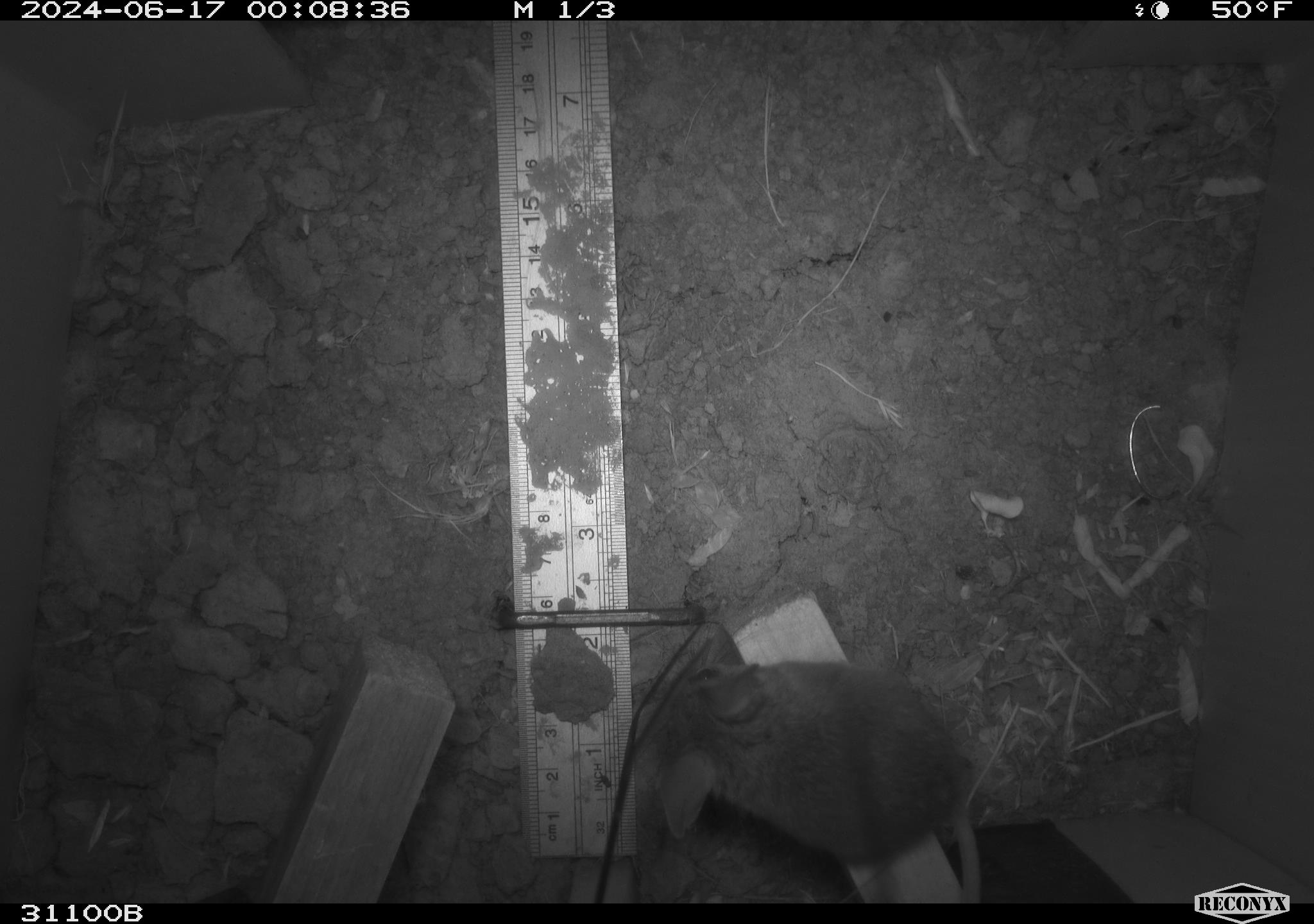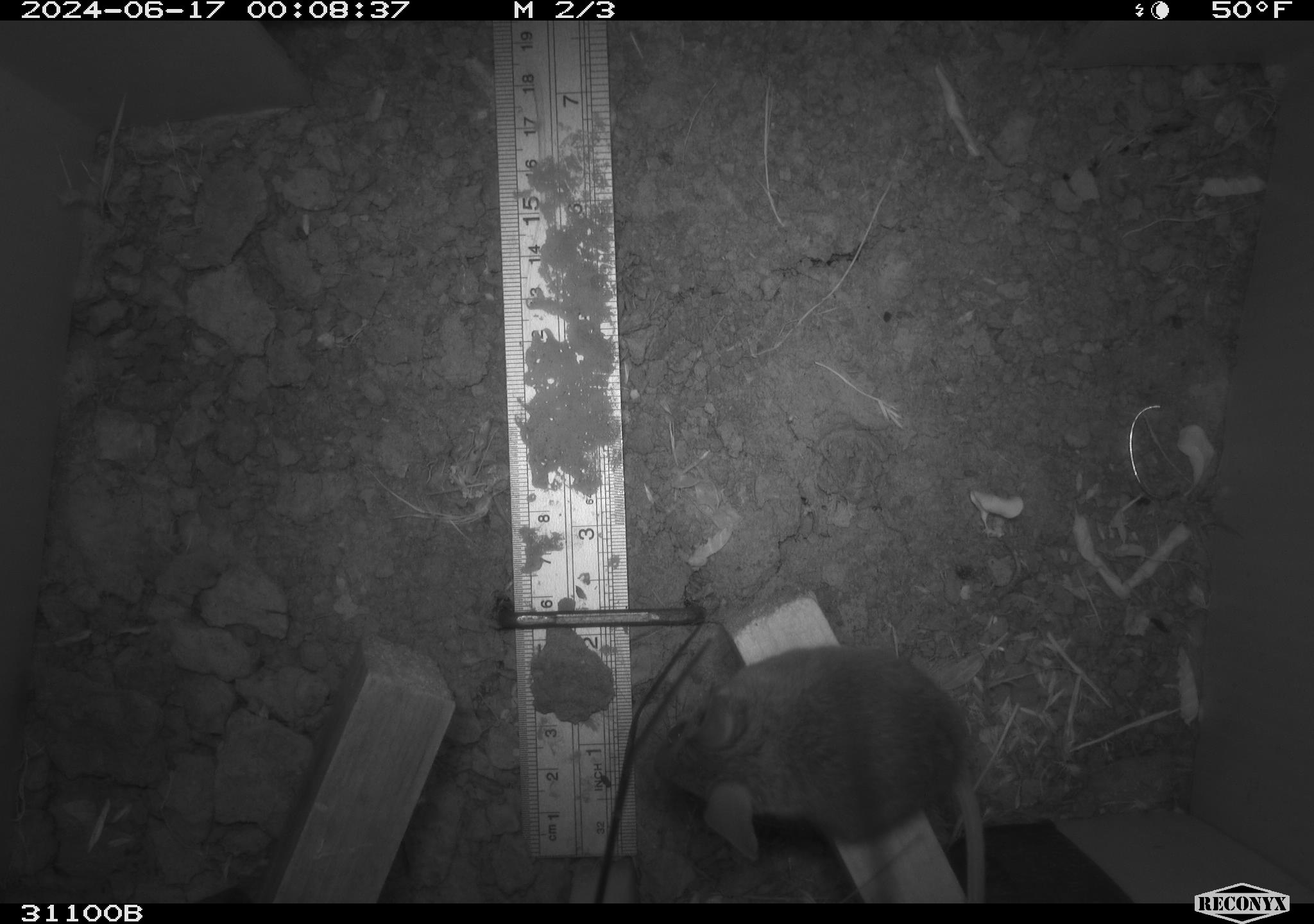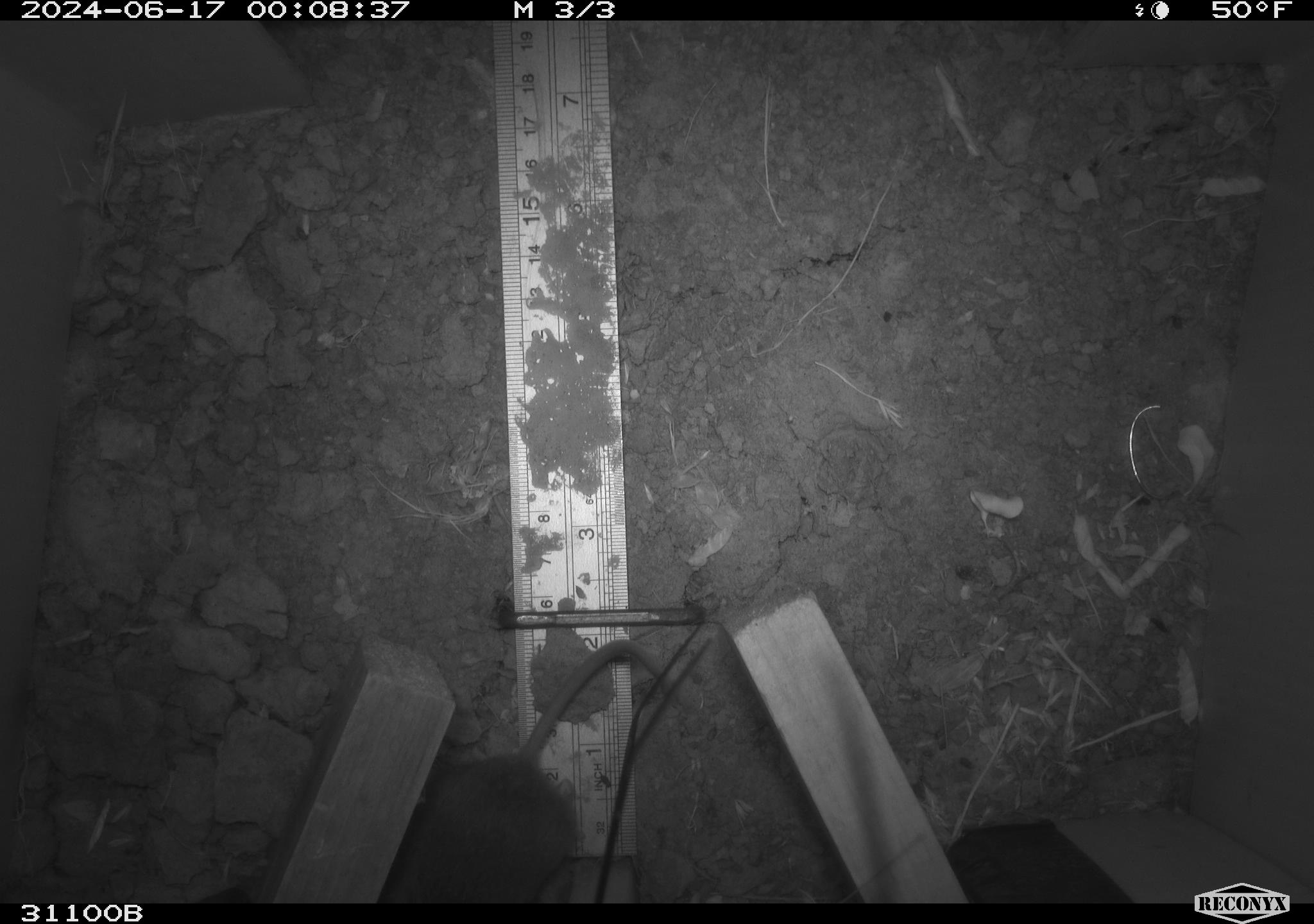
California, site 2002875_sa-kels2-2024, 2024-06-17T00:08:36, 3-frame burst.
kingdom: Animalia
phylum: Chordata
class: Mammalia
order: Rodentia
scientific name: Rodentia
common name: rodent